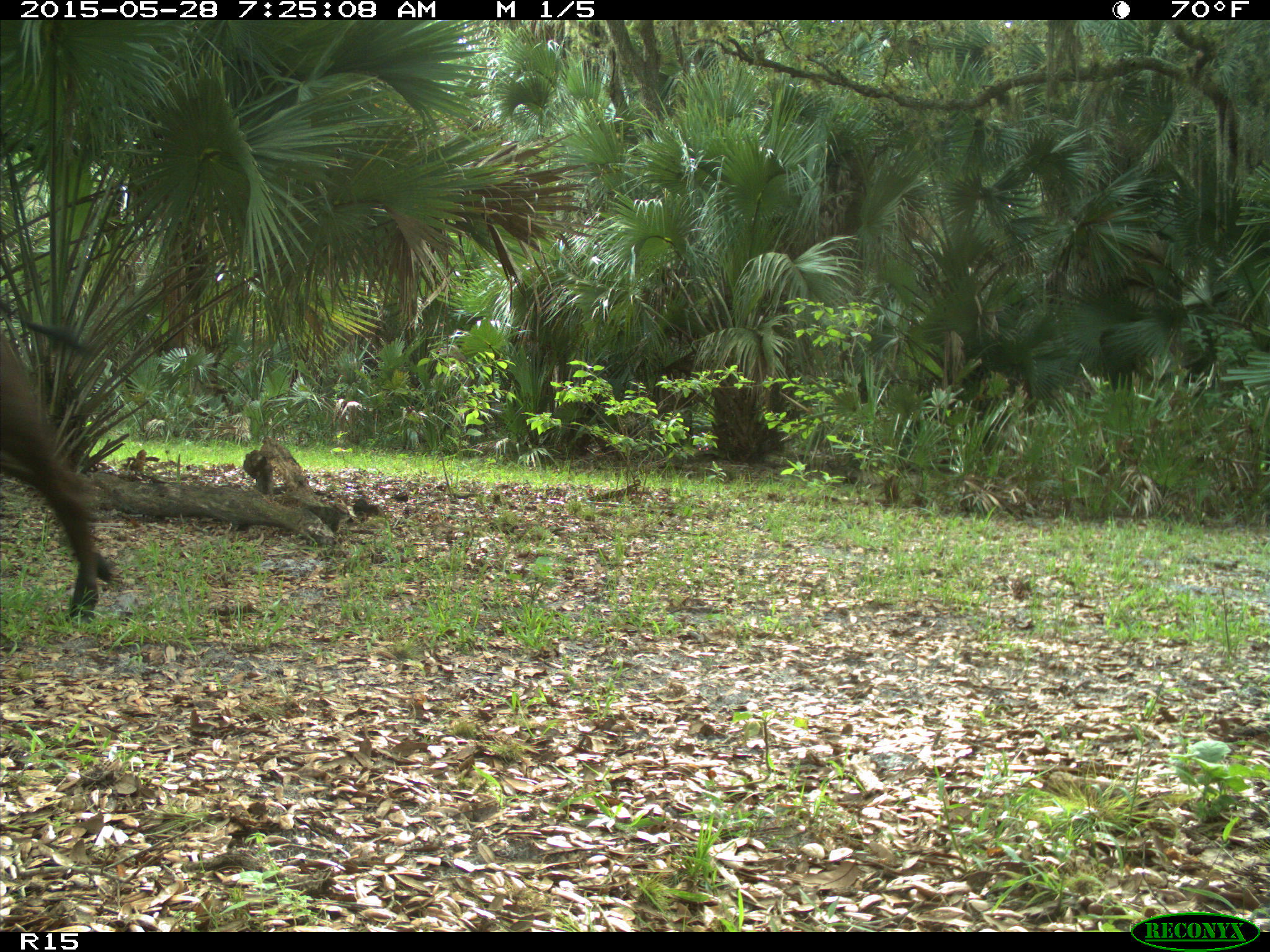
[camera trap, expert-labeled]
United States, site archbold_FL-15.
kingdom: Animalia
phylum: Chordata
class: Mammalia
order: Artiodactyla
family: Bovidae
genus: Bos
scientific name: Bos taurus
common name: domestic cow